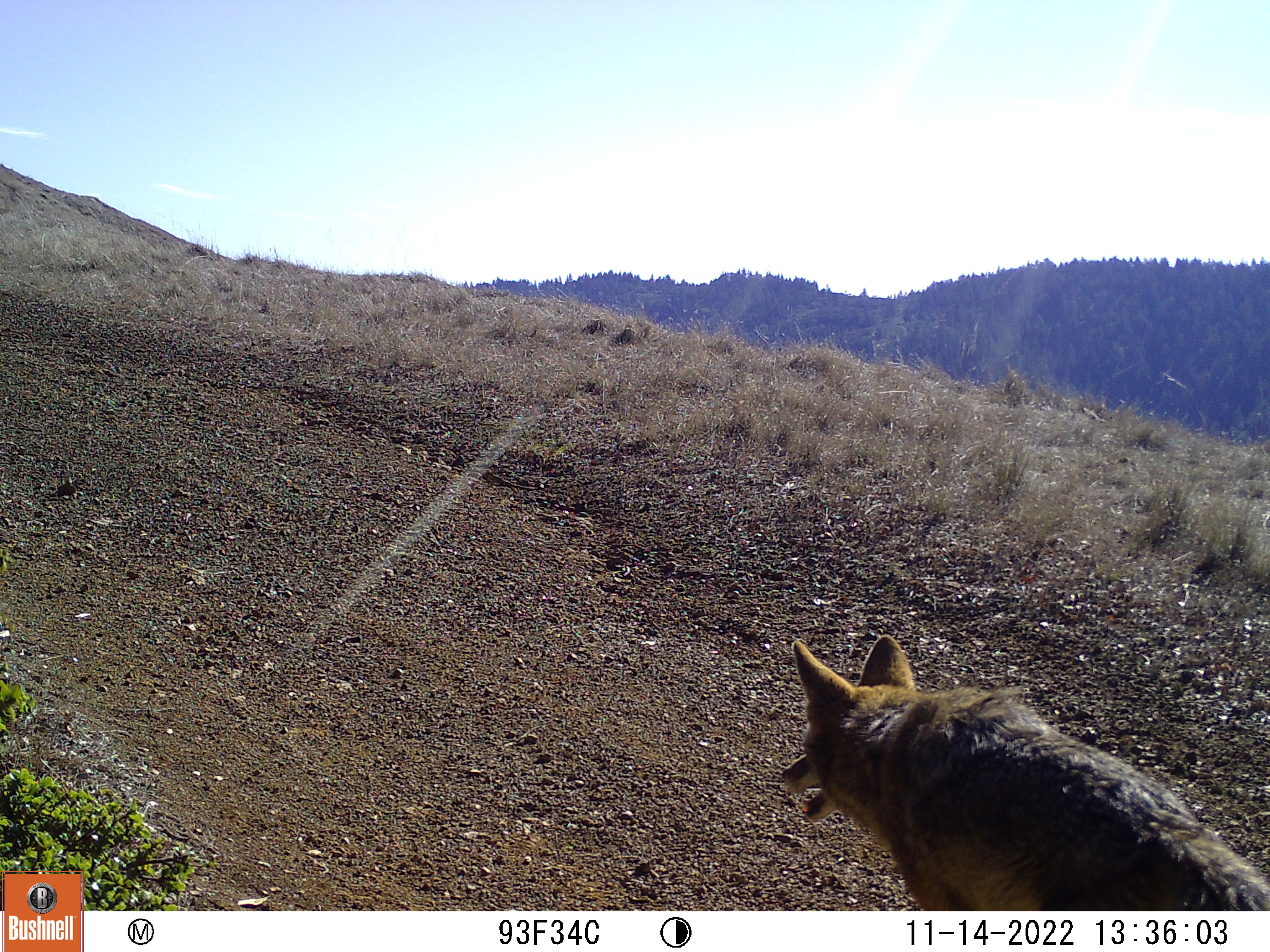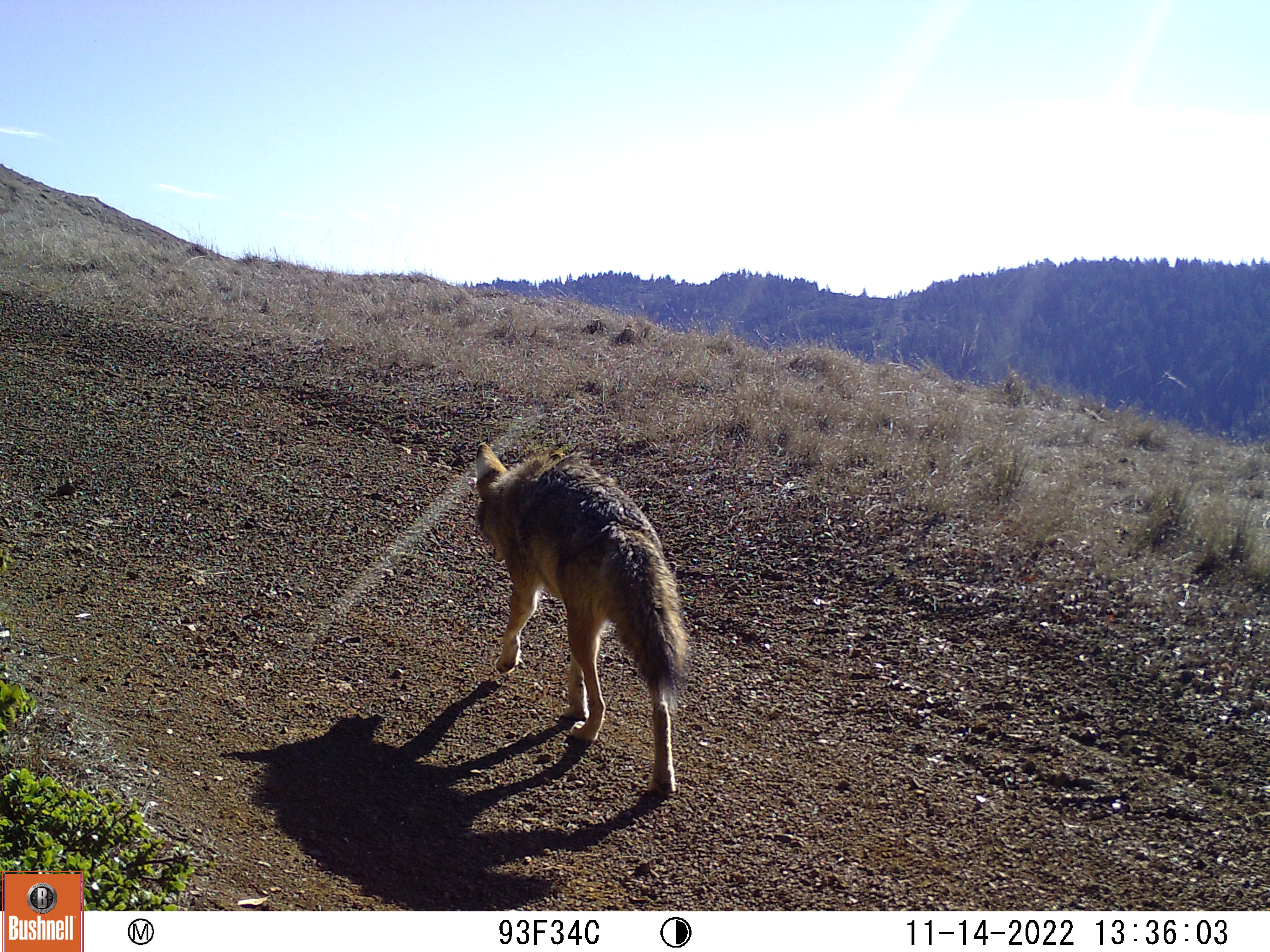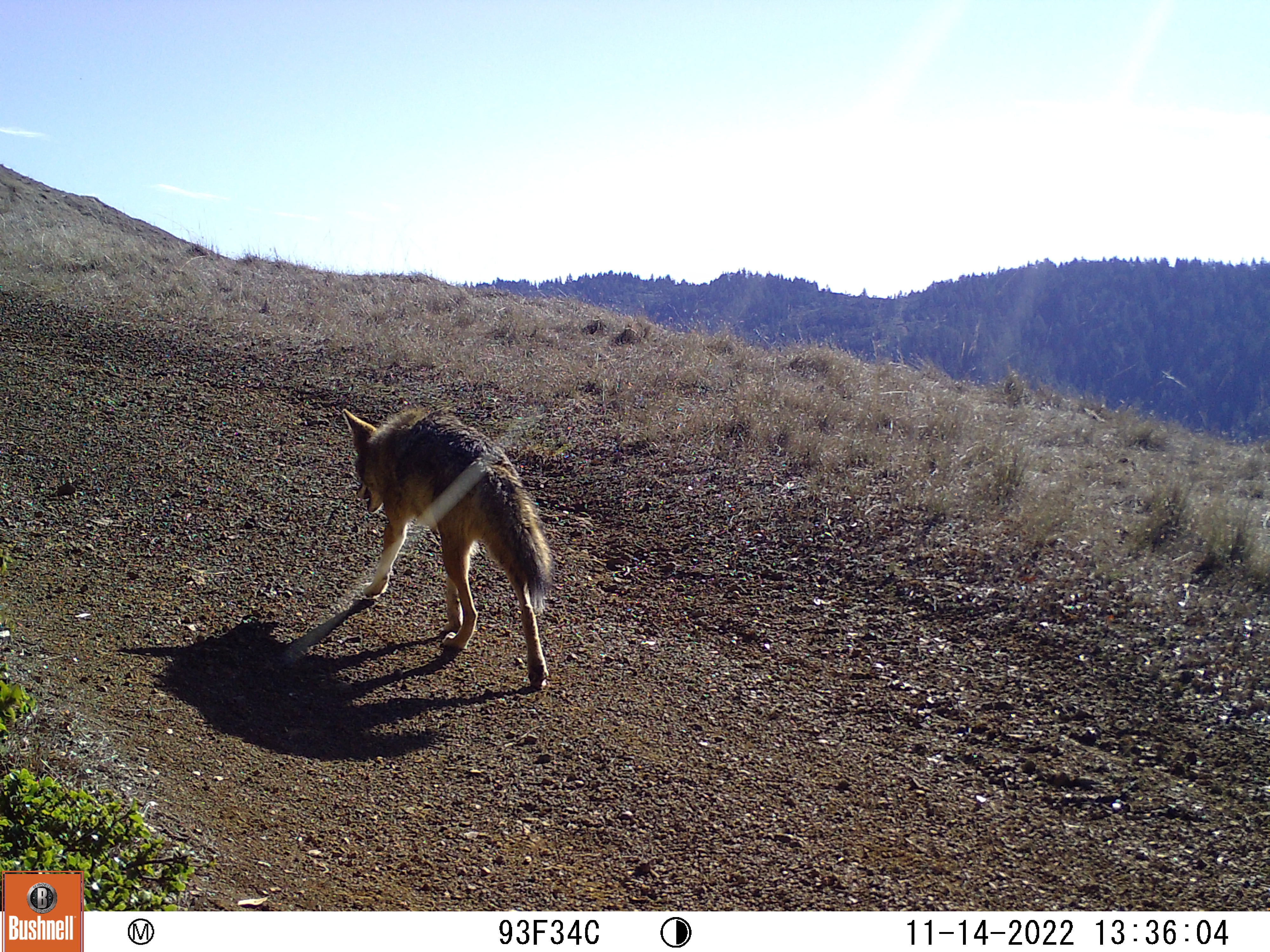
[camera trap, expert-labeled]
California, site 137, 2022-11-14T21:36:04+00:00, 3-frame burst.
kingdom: Animalia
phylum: Chordata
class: Mammalia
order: Carnivora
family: Canidae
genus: Canis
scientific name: Canis latrans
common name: coyote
Coyote (Canis latrans).